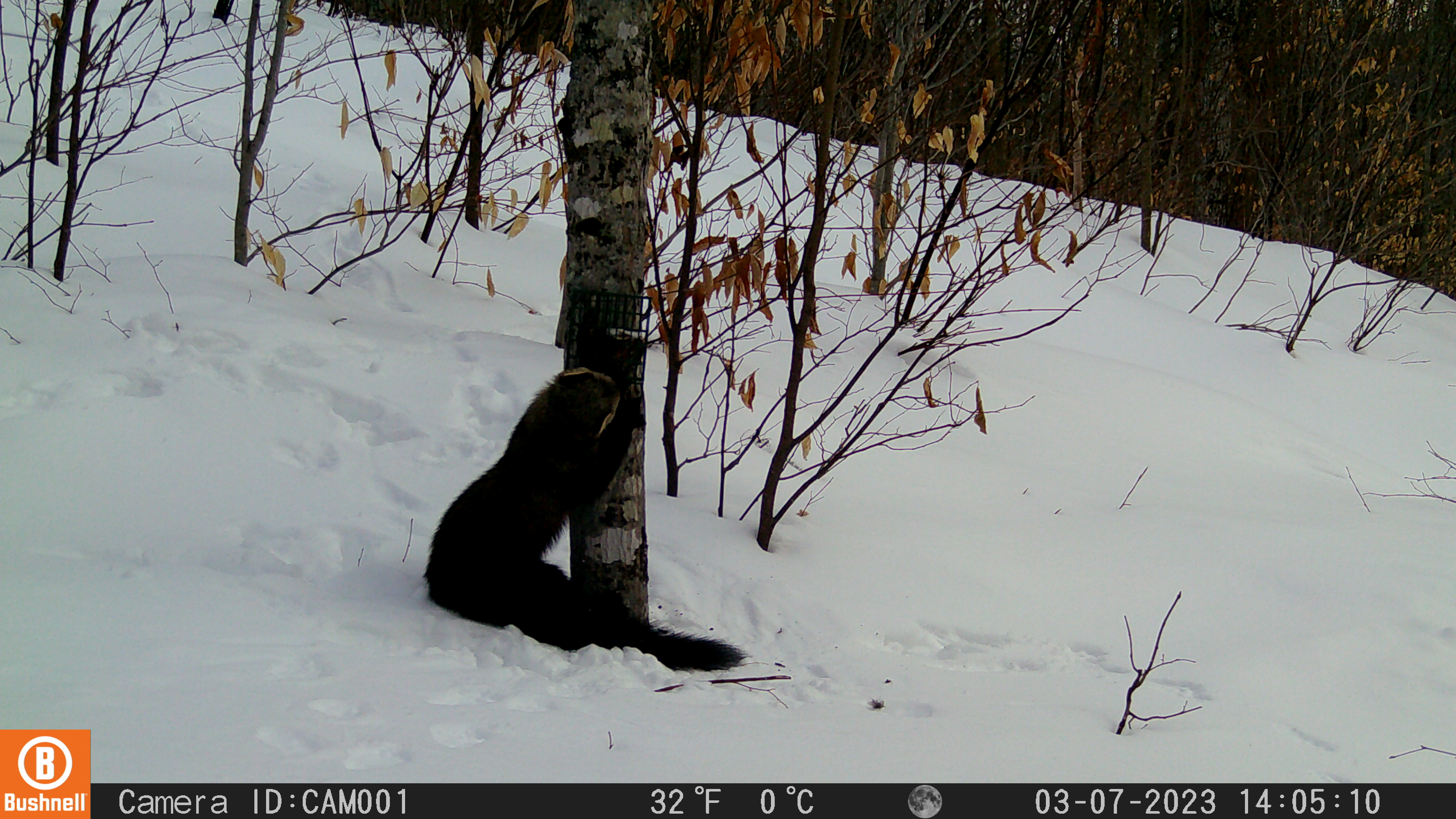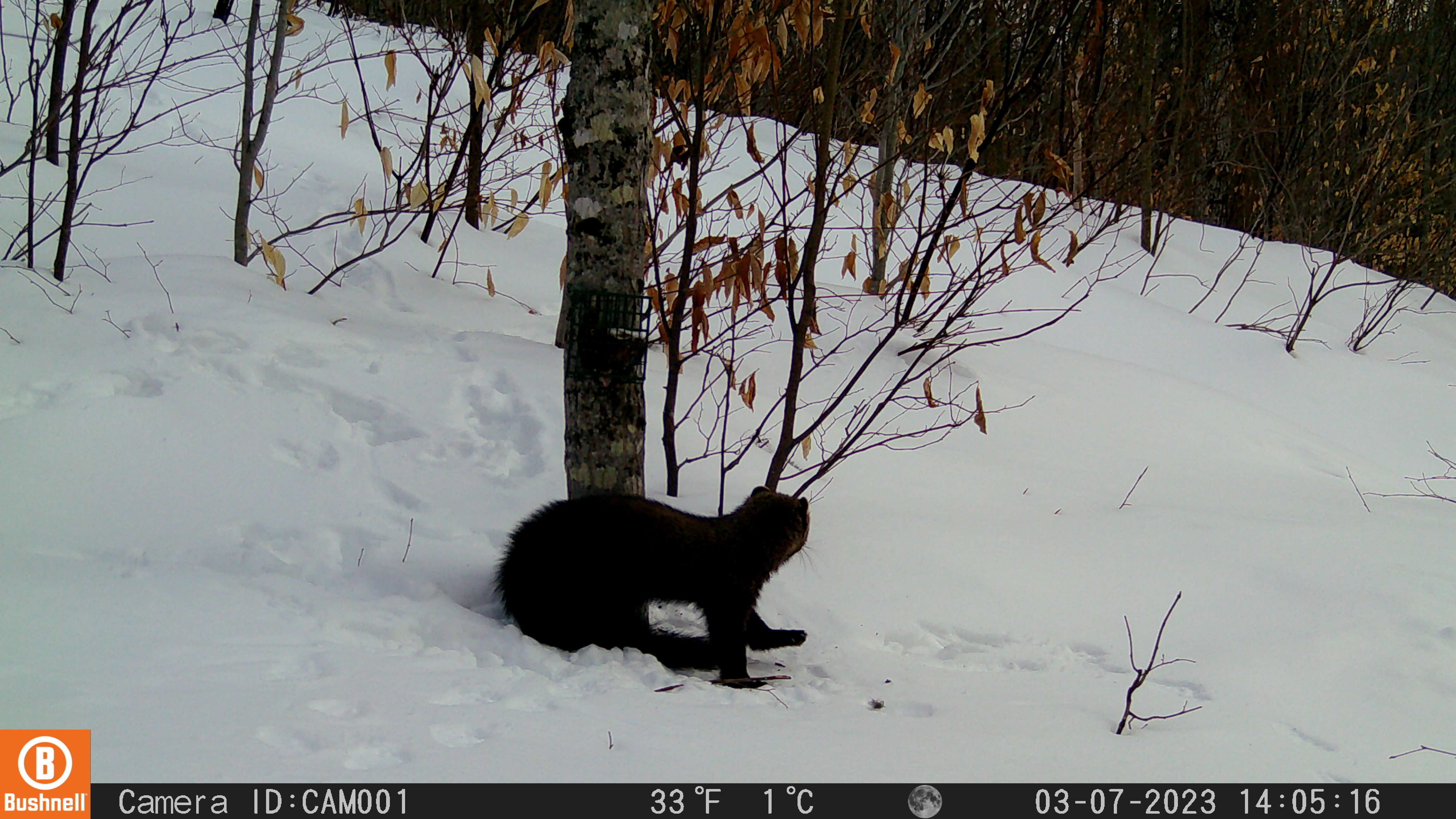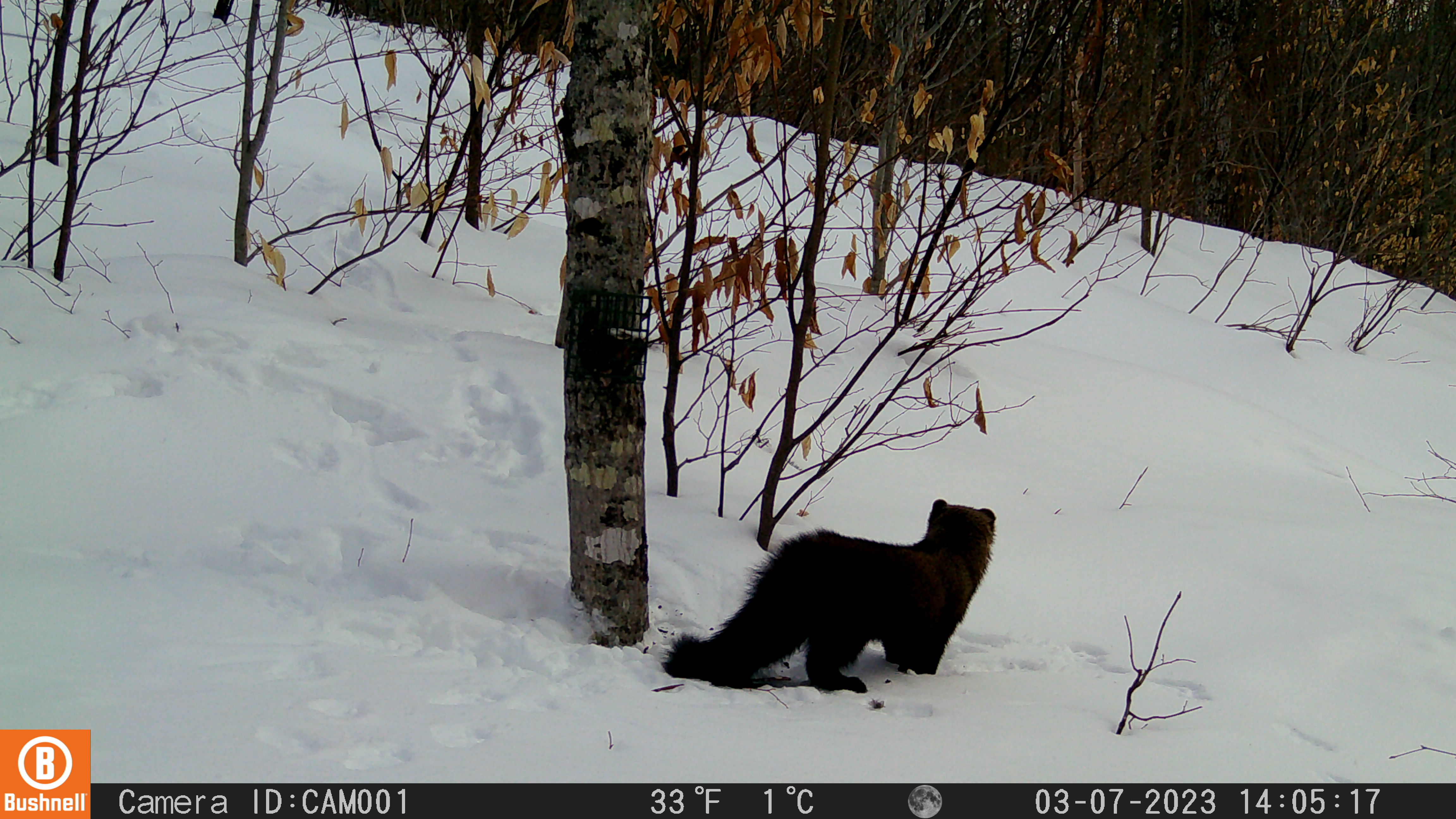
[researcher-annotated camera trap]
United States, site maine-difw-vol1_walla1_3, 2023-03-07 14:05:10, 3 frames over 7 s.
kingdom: Animalia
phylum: Chordata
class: Mammalia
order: Carnivora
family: Mustelidae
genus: Pekania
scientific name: Pekania pennanti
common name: fisher